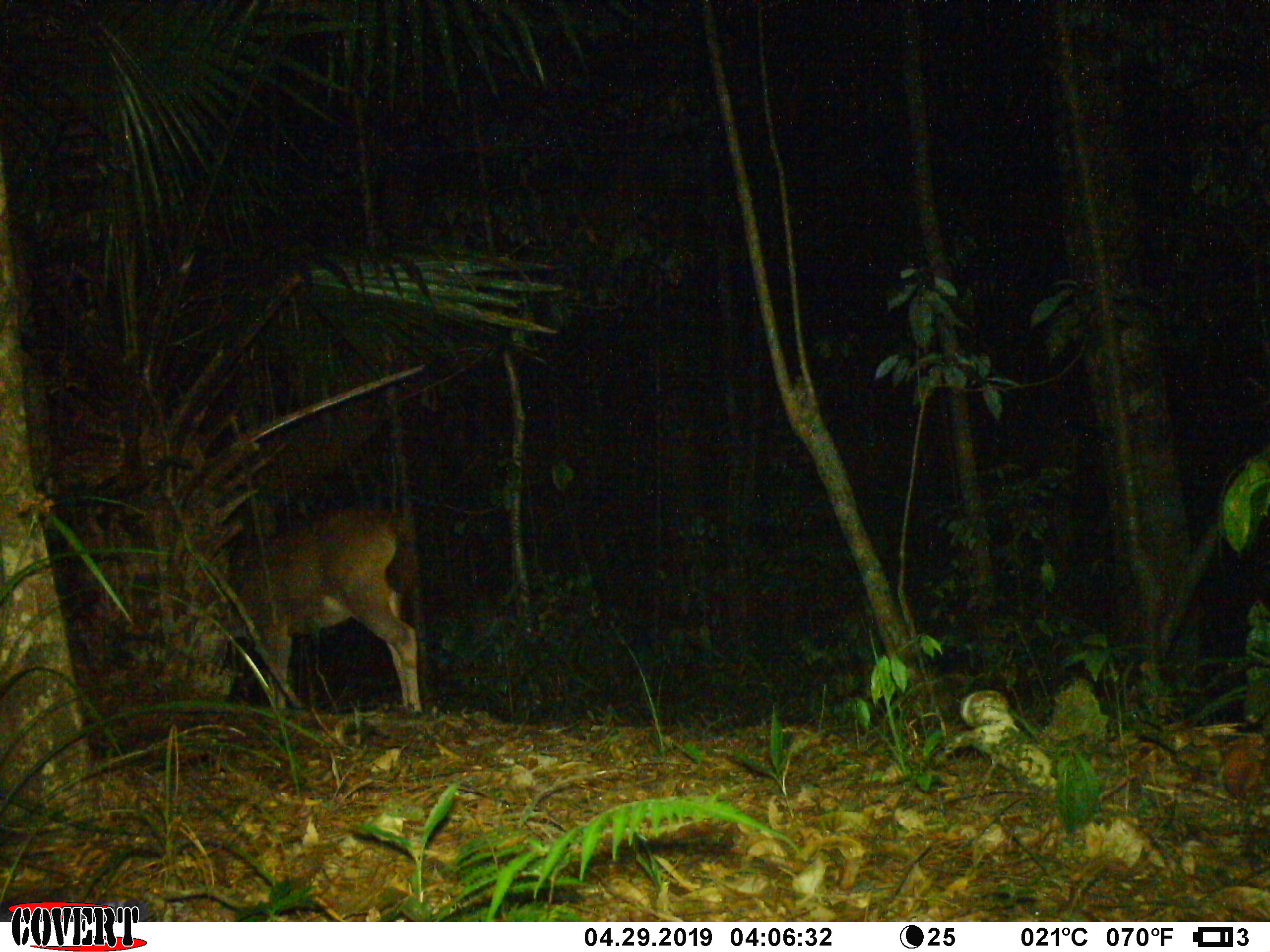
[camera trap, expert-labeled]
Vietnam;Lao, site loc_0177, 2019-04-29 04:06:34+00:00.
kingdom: Animalia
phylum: Chordata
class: Mammalia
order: Artiodactyla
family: Cervidae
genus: Rusa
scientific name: Rusa unicolor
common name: sambar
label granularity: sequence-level